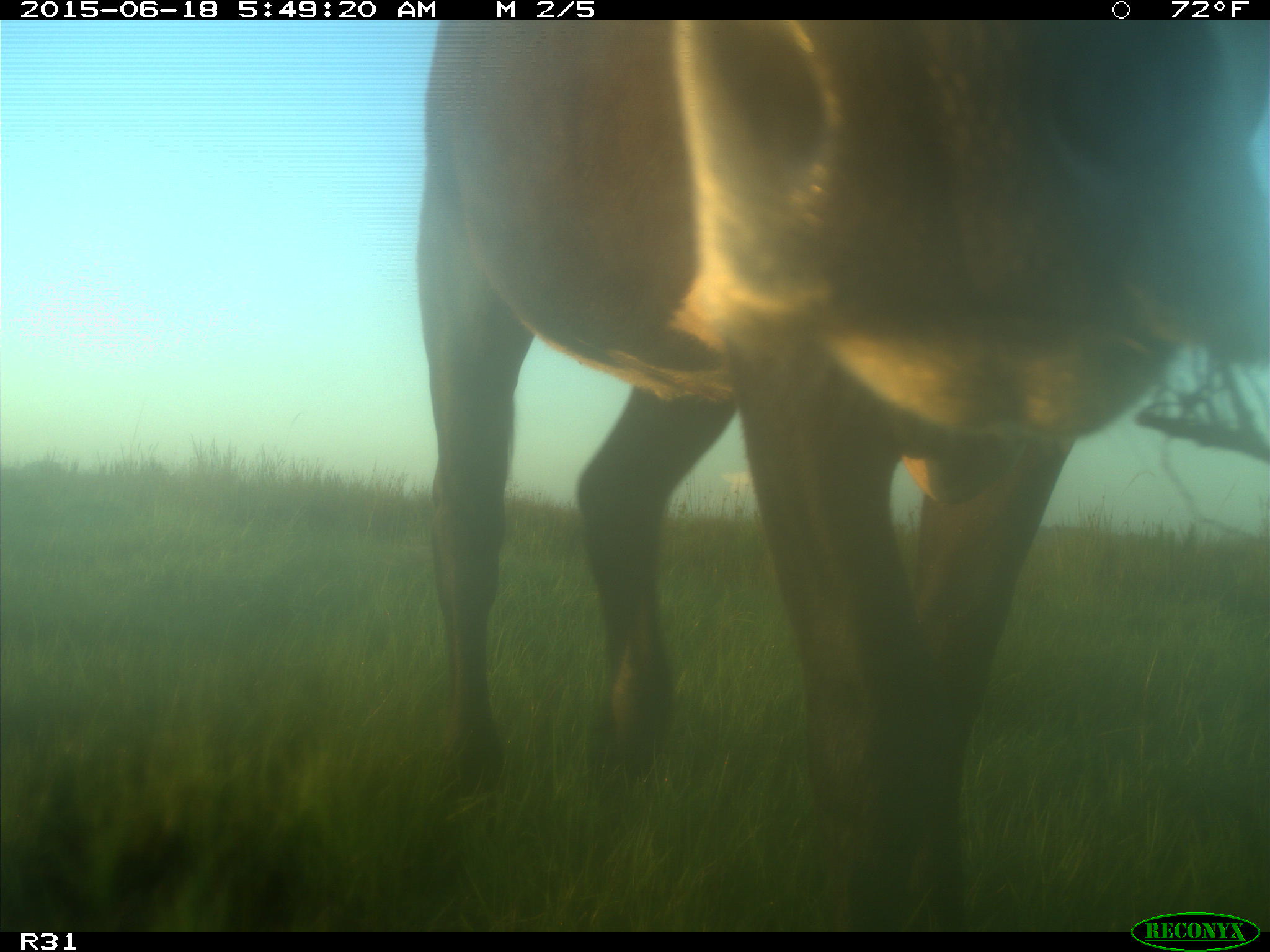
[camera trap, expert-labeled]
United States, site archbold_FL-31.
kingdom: Animalia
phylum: Chordata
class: Mammalia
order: Artiodactyla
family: Bovidae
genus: Bos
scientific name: Bos taurus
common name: domestic cow